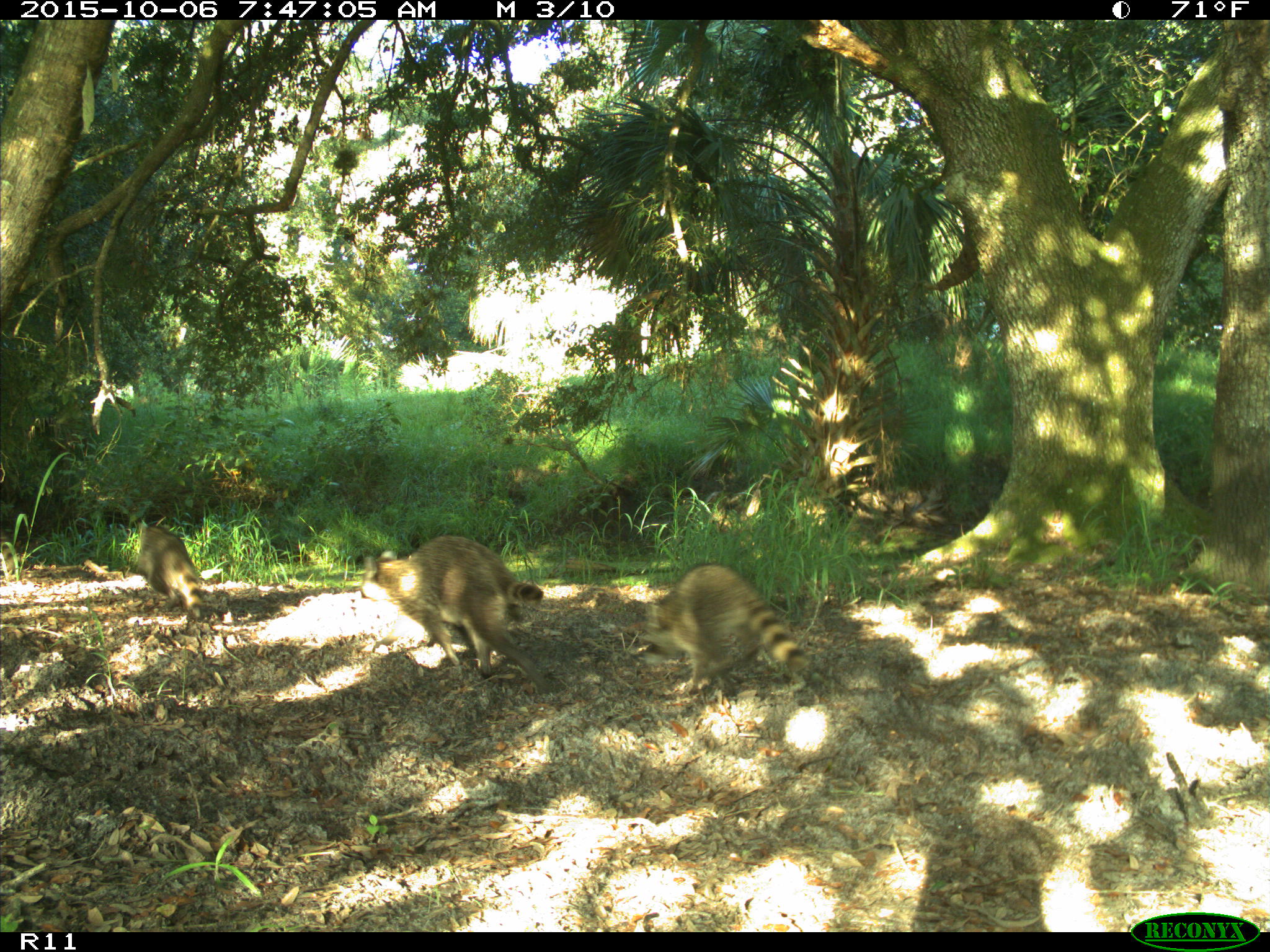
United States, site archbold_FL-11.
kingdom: Animalia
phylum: Chordata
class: Mammalia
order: Carnivora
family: Procyonidae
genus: Procyon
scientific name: Procyon lotor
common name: common raccoon